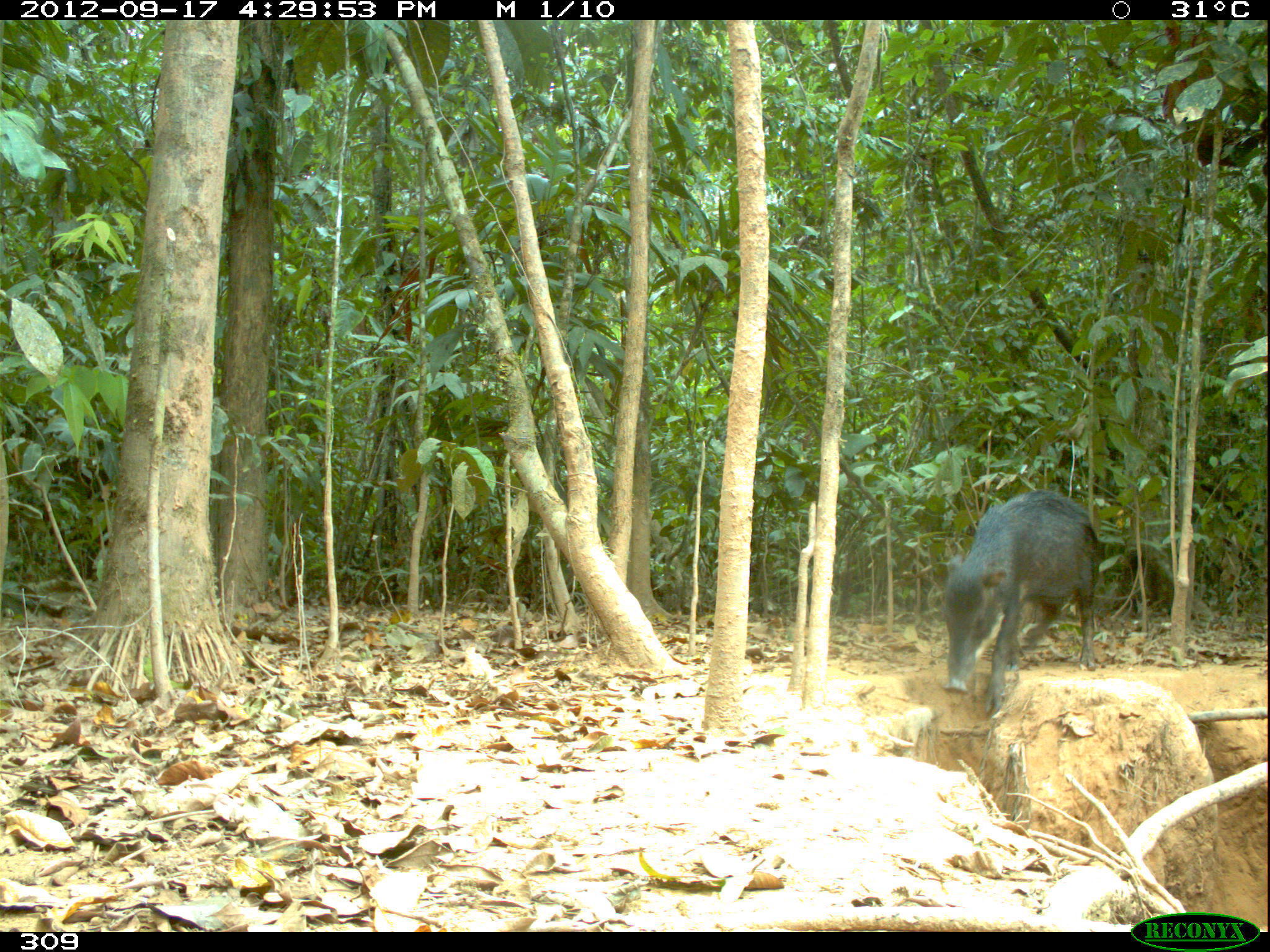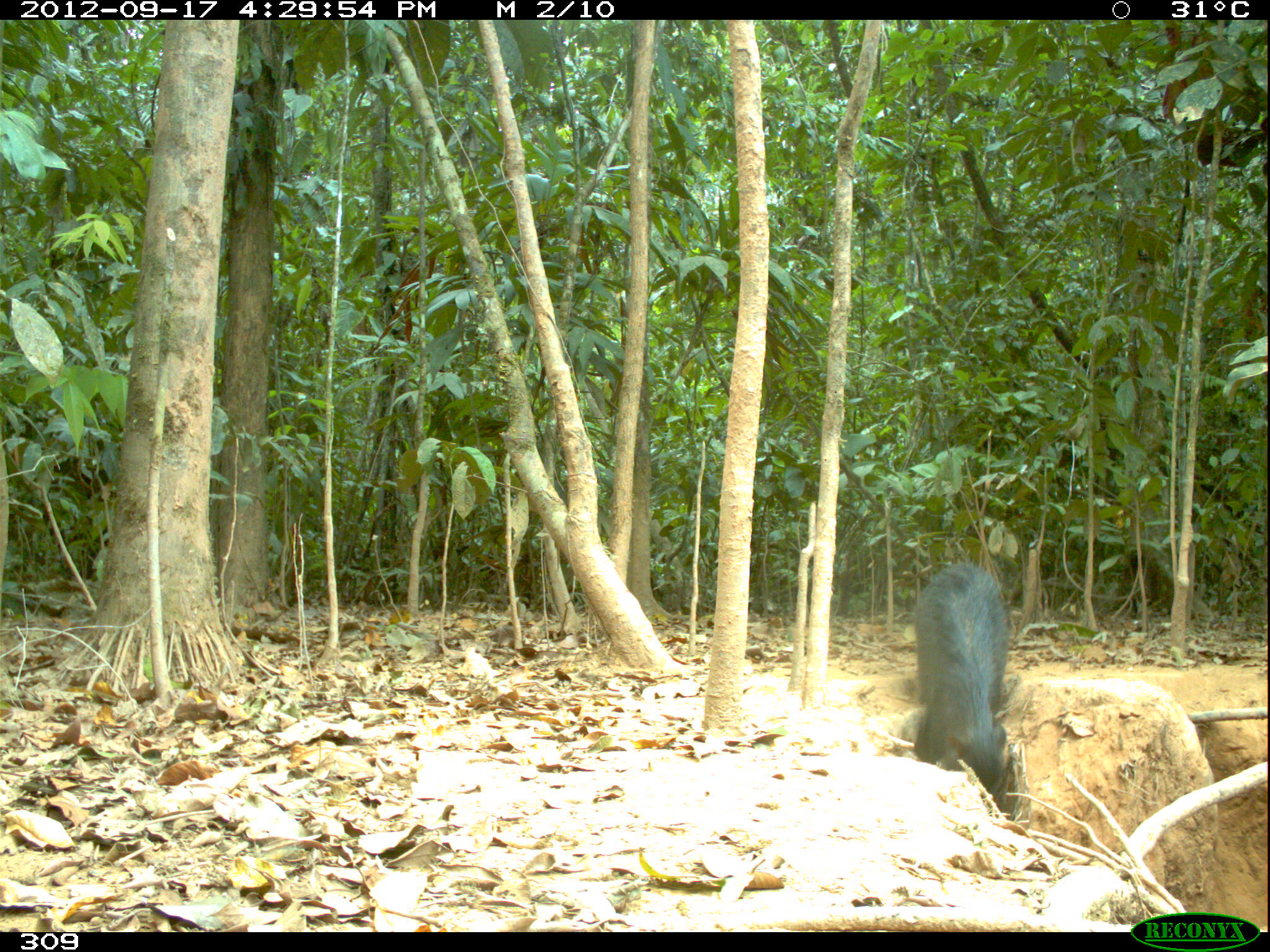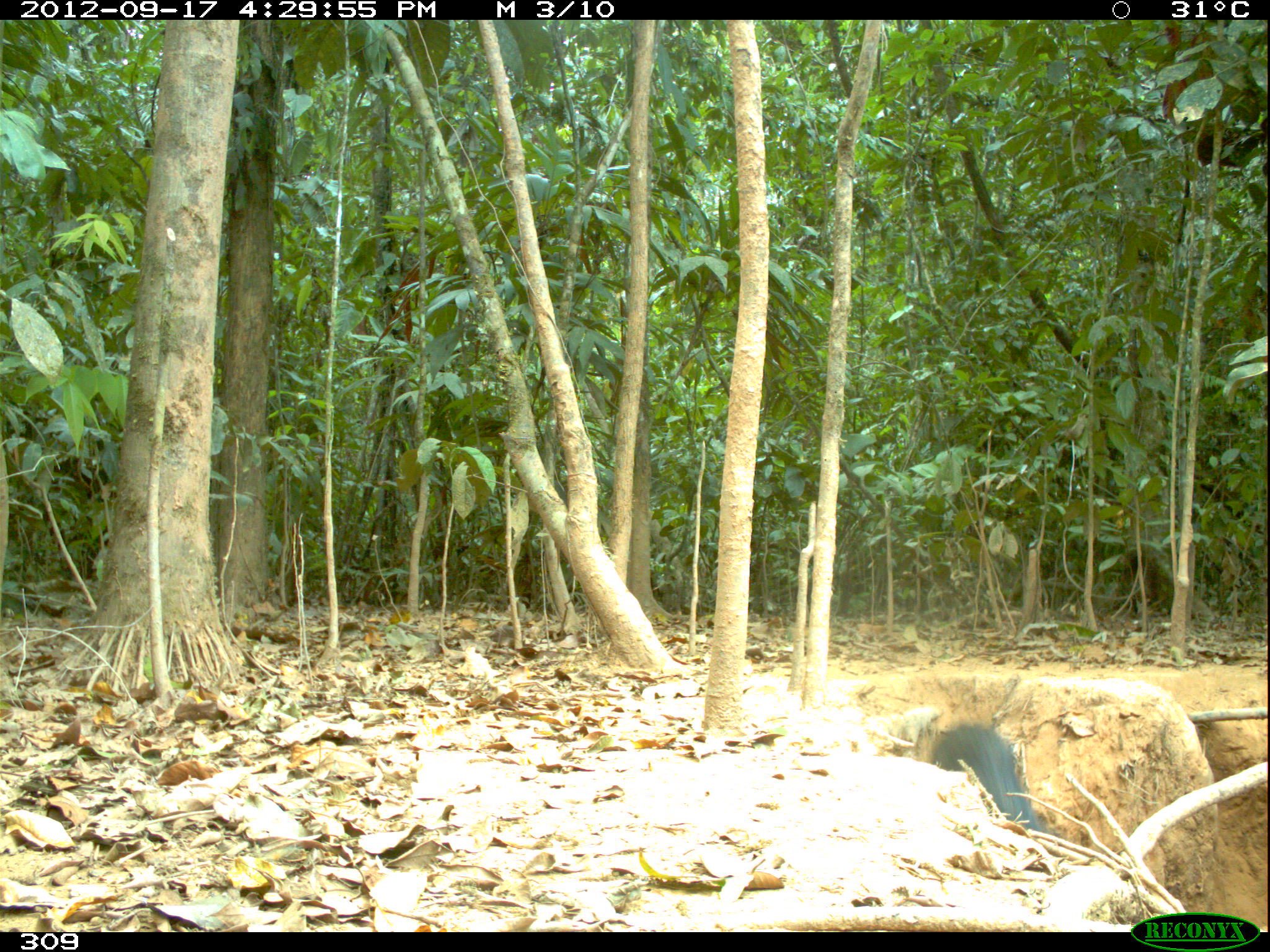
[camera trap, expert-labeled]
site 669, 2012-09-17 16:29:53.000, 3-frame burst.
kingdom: Animalia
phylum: Chordata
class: Mammalia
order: Artiodactyla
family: Tayassuidae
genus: Tayassu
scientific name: Tayassu pecari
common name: white-lipped peccary